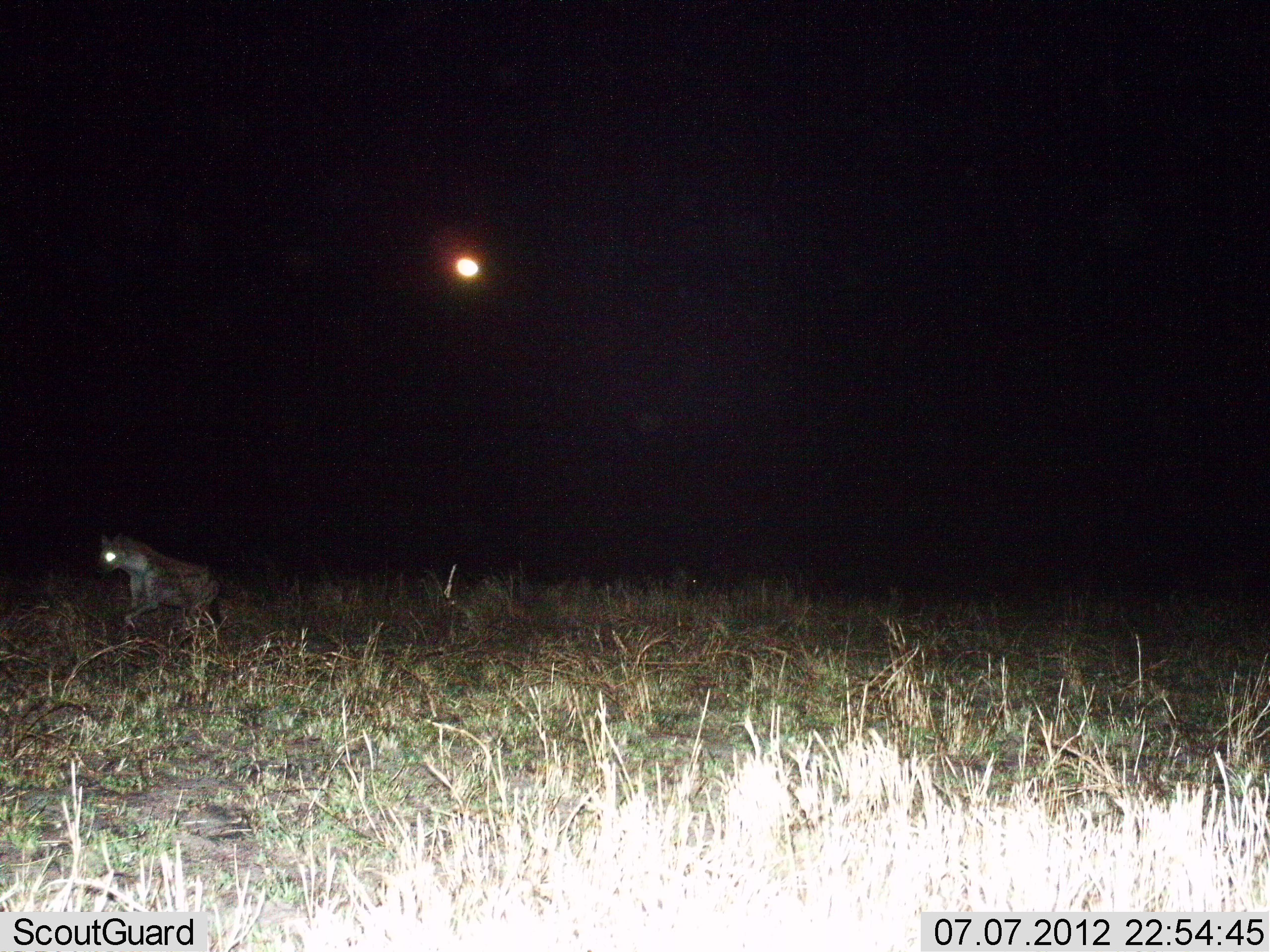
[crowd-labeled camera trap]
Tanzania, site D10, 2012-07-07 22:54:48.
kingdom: Animalia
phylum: Chordata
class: Mammalia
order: Carnivora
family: Hyaenidae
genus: Crocuta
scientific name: Crocuta crocuta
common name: spotted hyena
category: hyenaspotted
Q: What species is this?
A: Hyenaspotted (spotted hyena) (Crocuta crocuta).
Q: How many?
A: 1.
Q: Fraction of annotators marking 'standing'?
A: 20%.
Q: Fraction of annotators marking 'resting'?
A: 0%.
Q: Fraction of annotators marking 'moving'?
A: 90%.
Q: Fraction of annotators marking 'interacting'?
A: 0%.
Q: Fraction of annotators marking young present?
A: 0%.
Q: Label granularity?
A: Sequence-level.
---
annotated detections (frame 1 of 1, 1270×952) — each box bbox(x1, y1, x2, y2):
animal: bbox(96, 535, 224, 644)